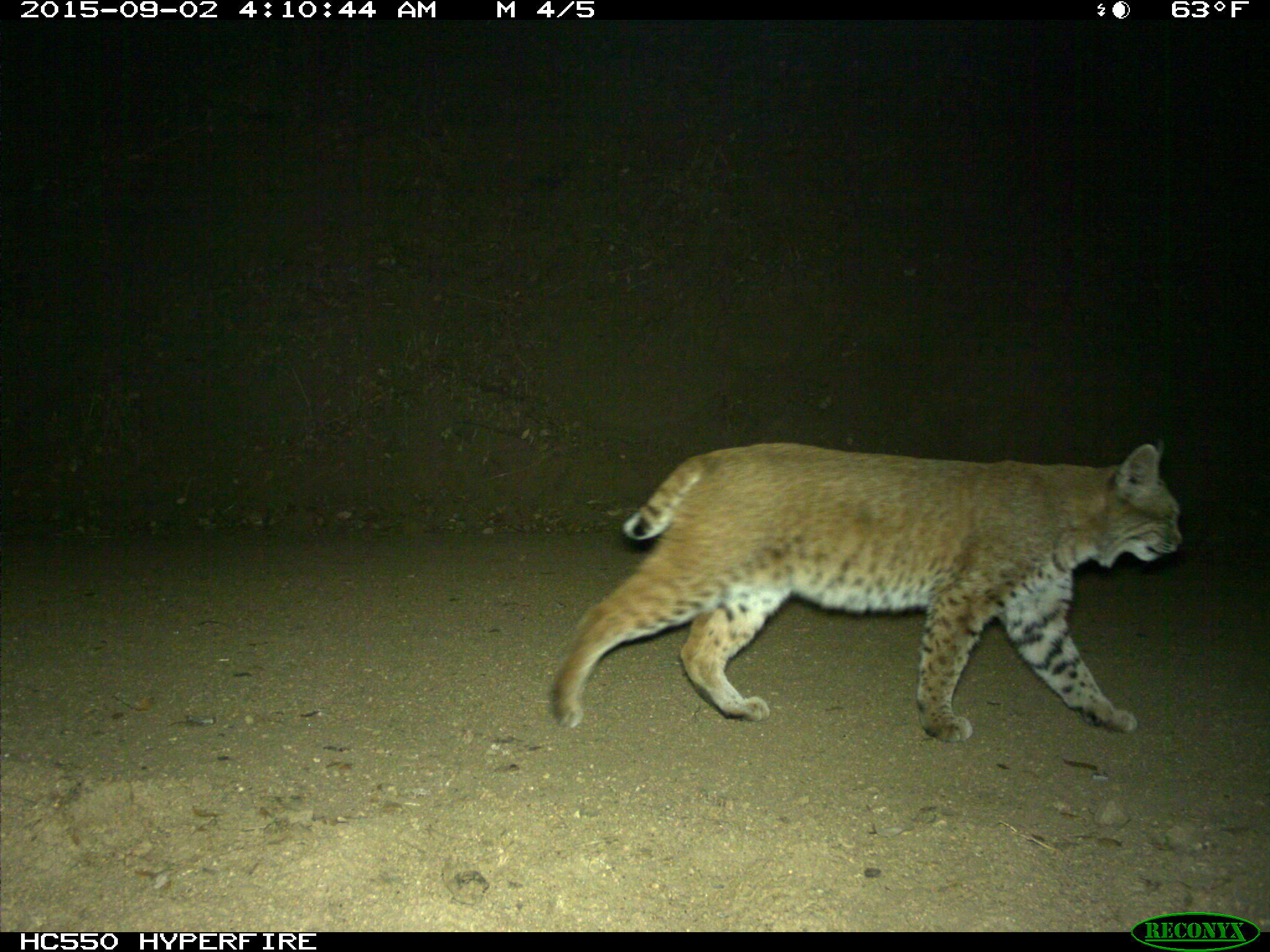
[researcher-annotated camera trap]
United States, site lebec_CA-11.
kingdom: Animalia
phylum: Chordata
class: Mammalia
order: Carnivora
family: Felidae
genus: Lynx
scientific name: Lynx rufus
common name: bobcat